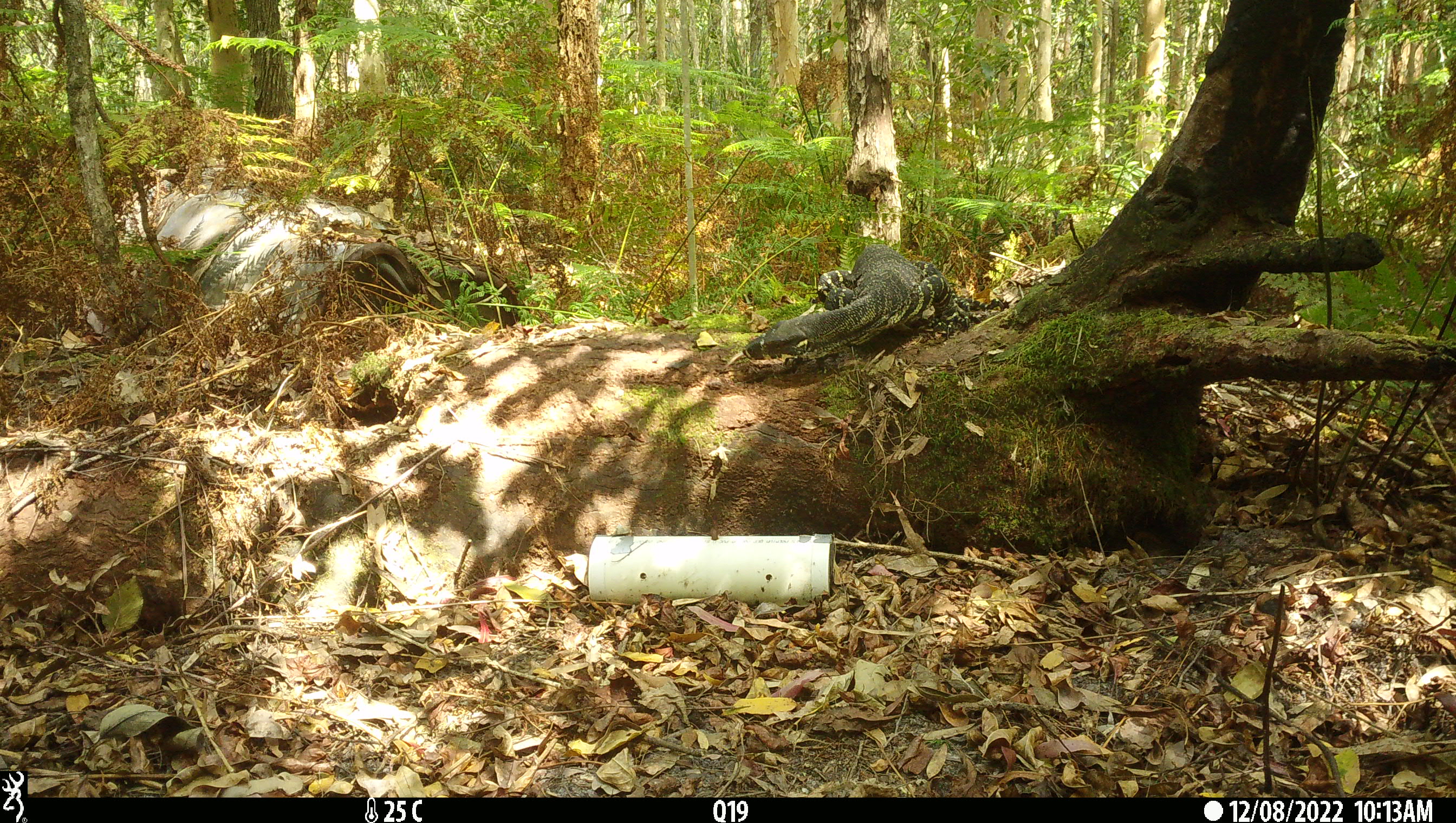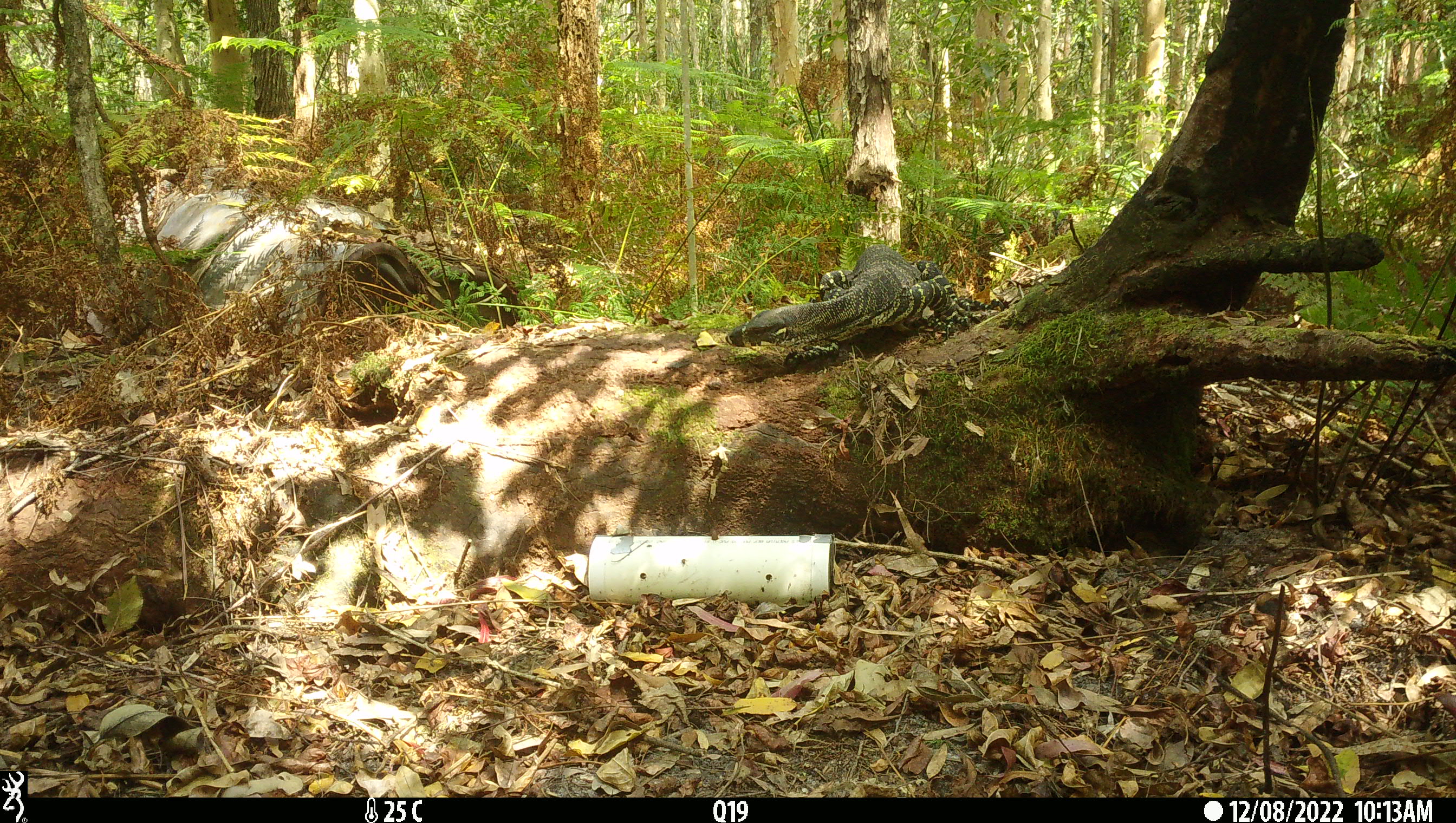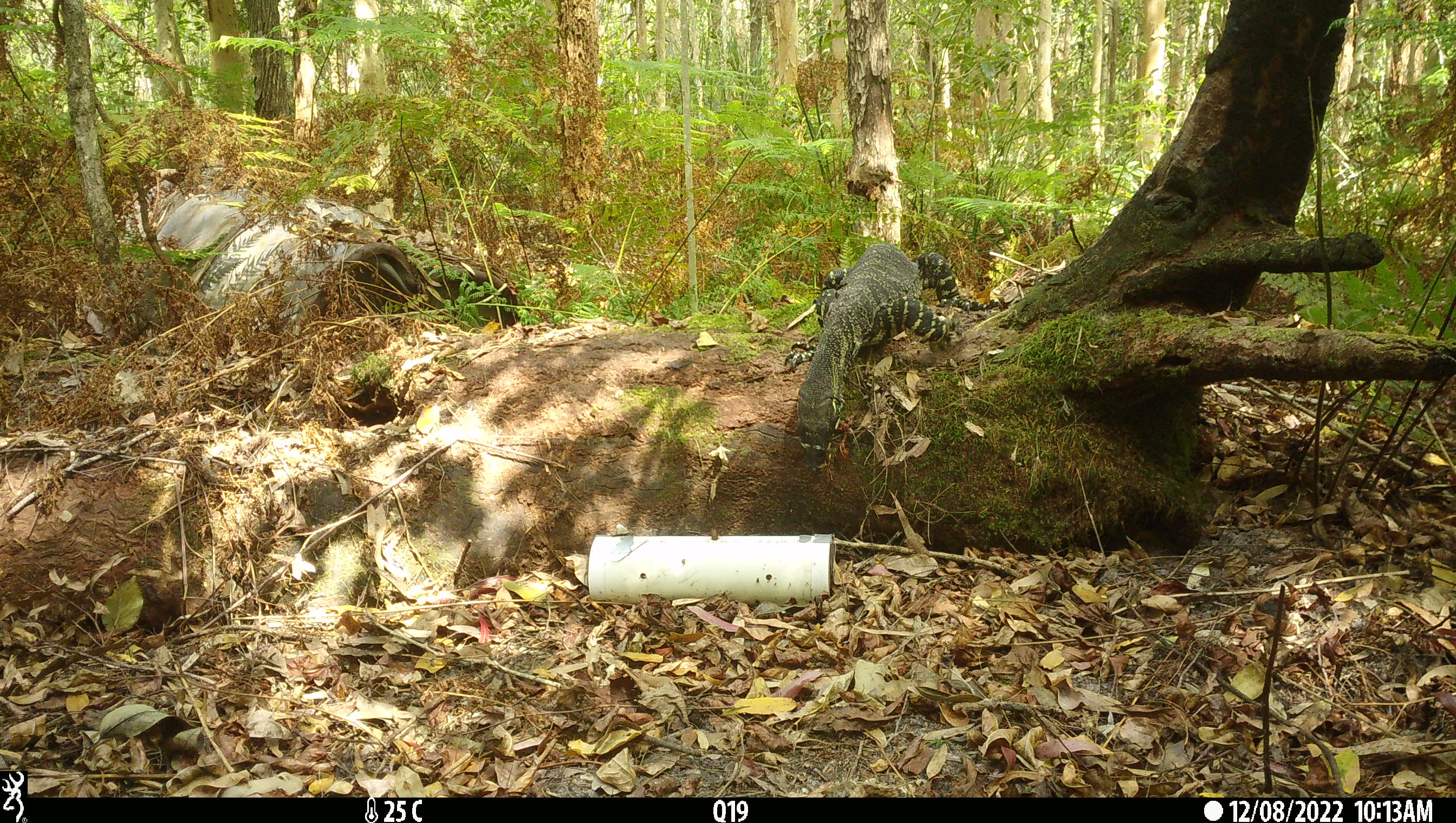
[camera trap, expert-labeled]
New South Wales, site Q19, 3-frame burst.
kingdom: Animalia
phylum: Chordata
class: Reptilia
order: Squamata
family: Varanidae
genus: Varanus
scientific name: Varanus varius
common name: lace monitor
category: goanna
Goanna (lace monitor) (Varanus varius).